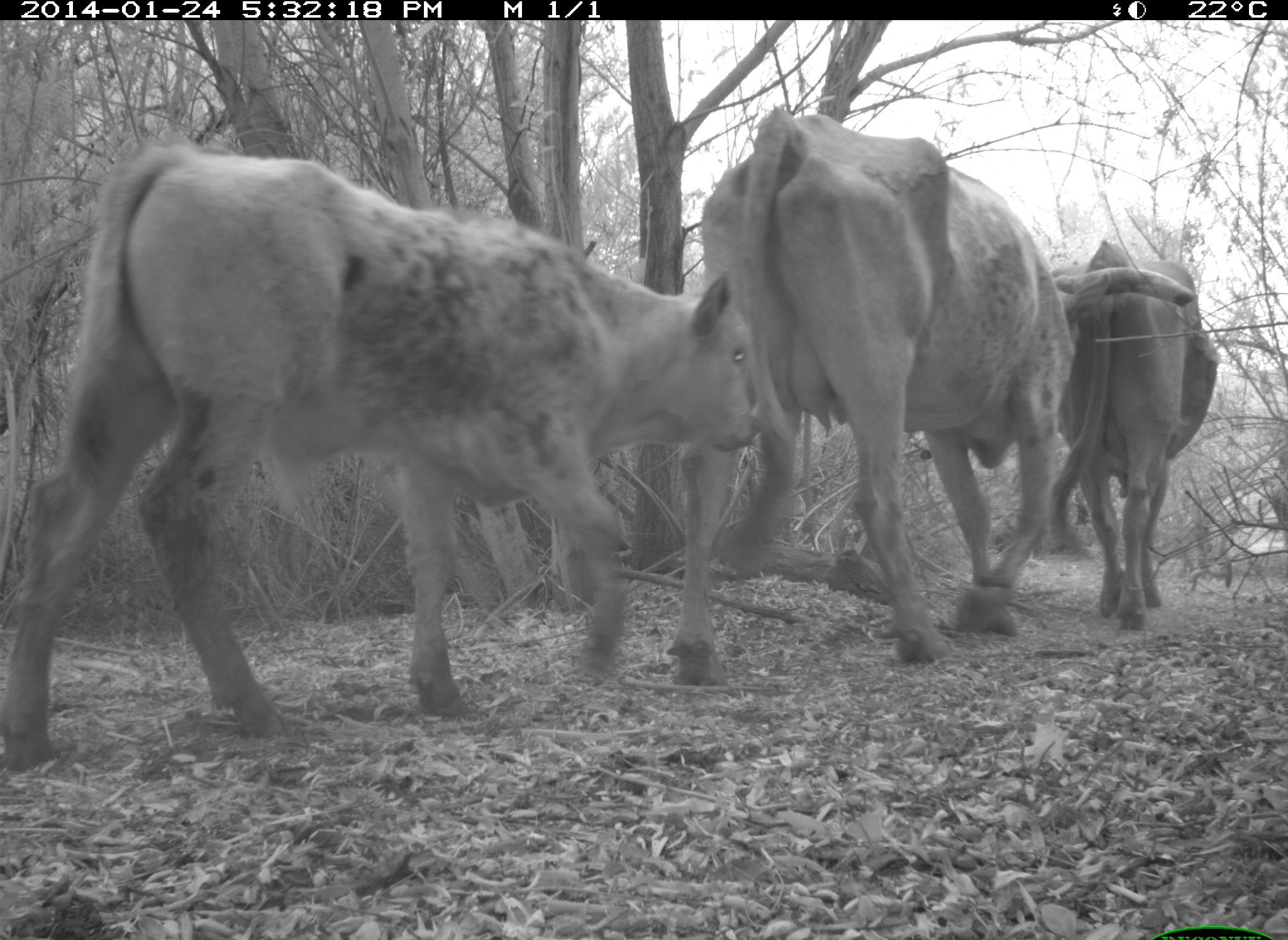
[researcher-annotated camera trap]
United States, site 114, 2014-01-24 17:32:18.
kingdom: Animalia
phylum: Chordata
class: Mammalia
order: Artiodactyla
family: Bovidae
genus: Bos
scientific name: Bos taurus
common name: cow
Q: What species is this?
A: Cow (Bos taurus).